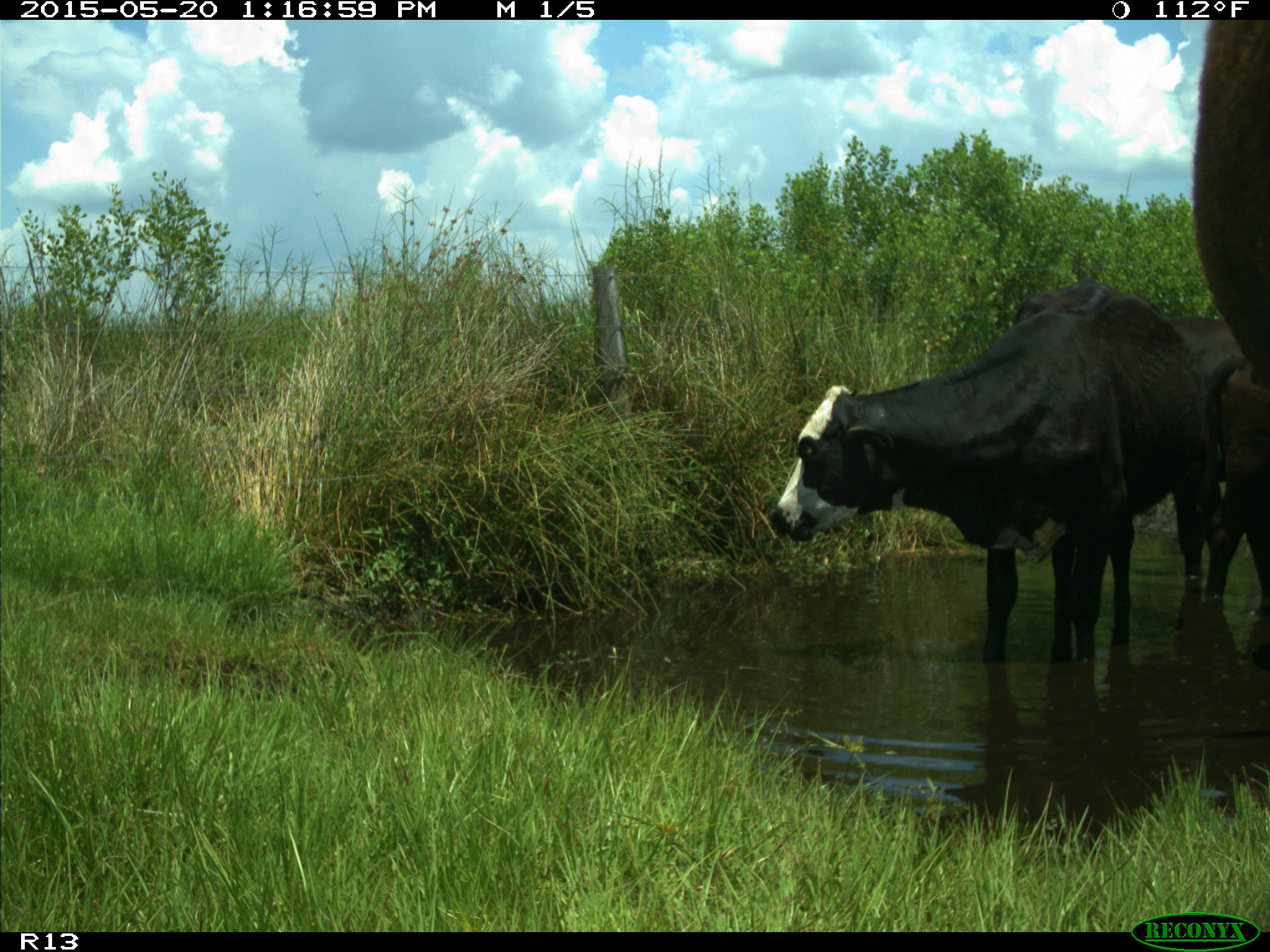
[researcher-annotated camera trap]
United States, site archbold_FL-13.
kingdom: Animalia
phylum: Chordata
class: Mammalia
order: Artiodactyla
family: Bovidae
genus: Bos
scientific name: Bos taurus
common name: domestic cow